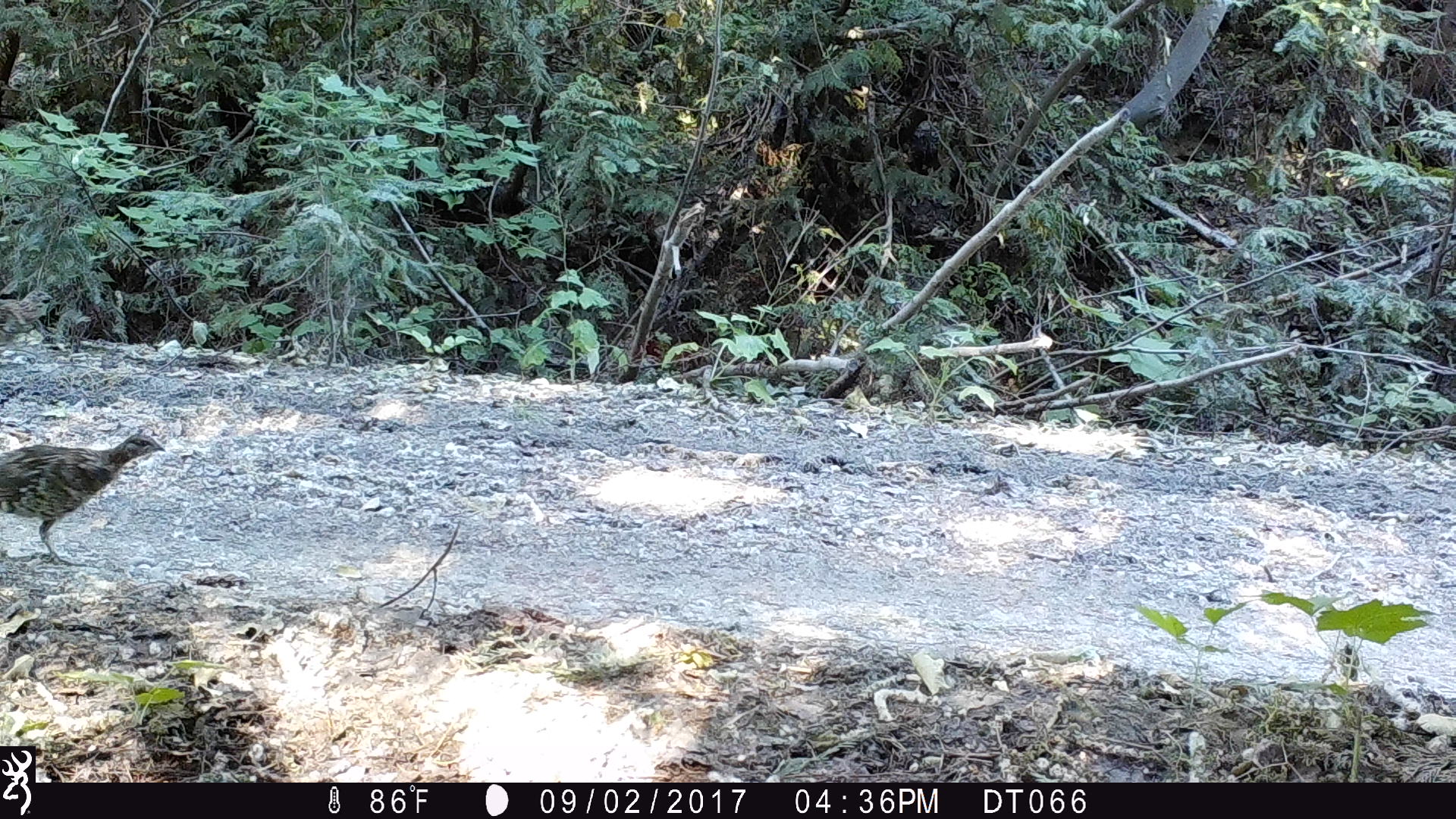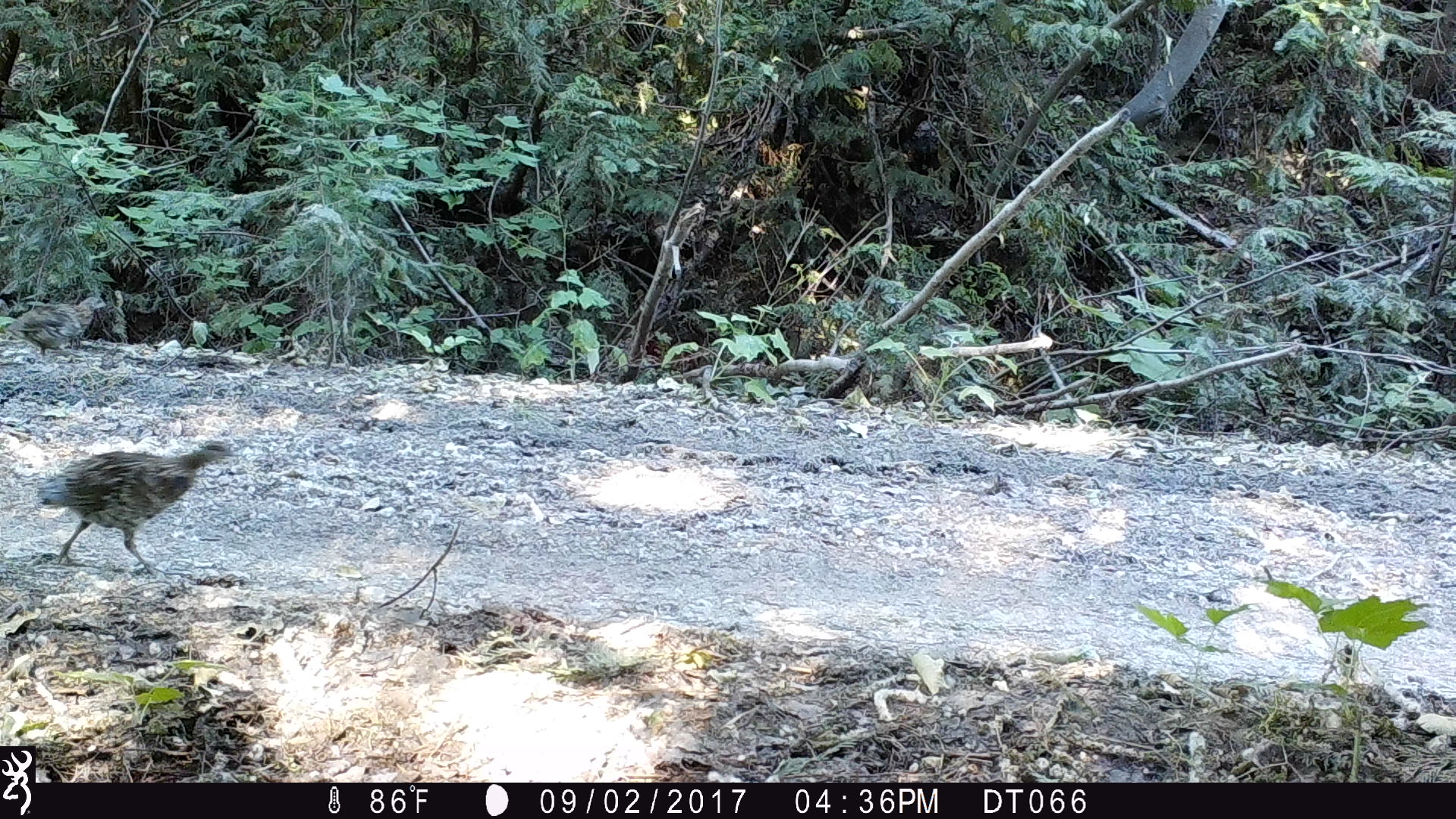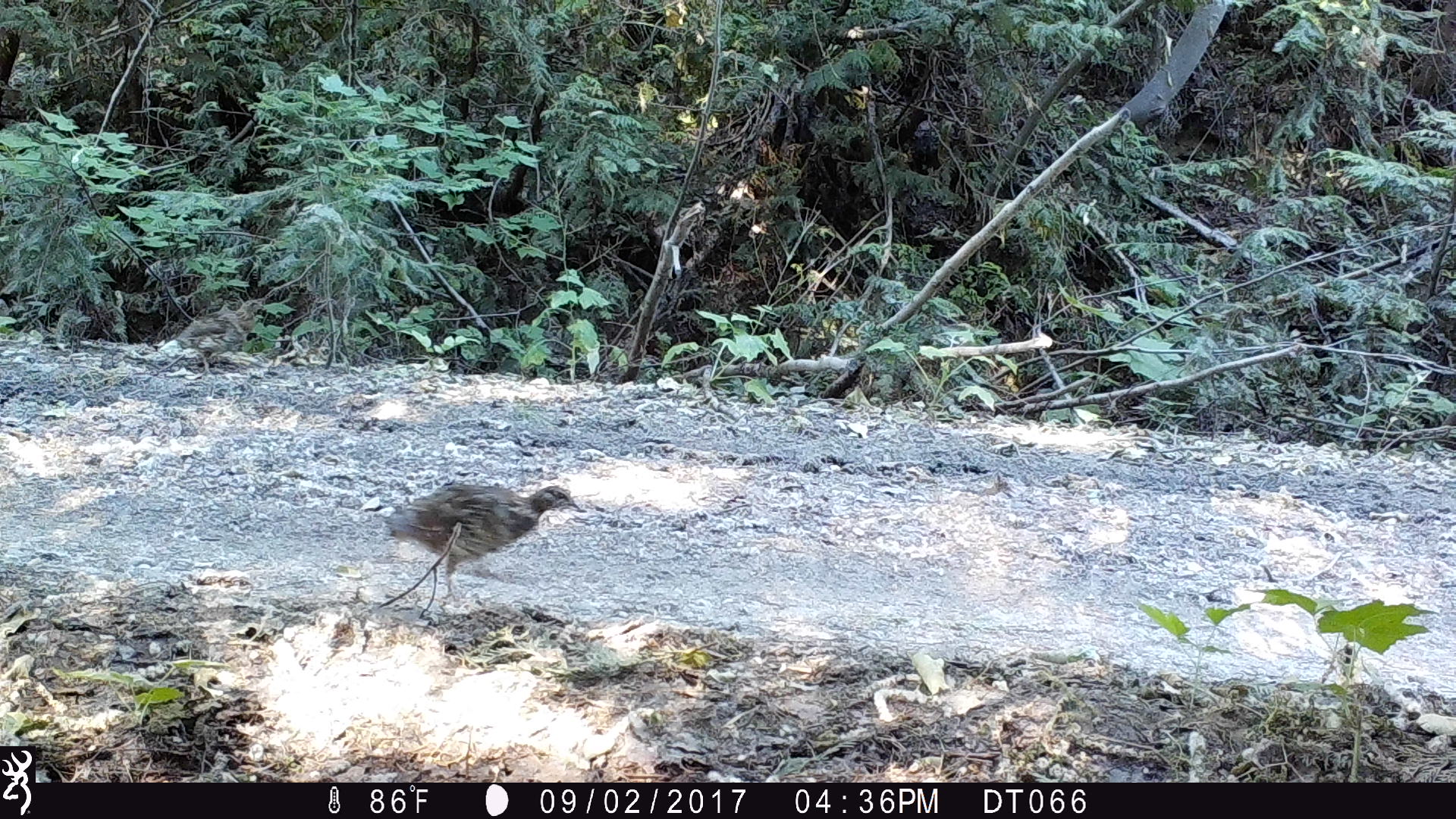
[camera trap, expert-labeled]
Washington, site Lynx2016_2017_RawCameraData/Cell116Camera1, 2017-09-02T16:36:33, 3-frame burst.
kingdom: Animalia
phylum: Chordata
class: Aves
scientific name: Aves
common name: birds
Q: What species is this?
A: Aves (birds).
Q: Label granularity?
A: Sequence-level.